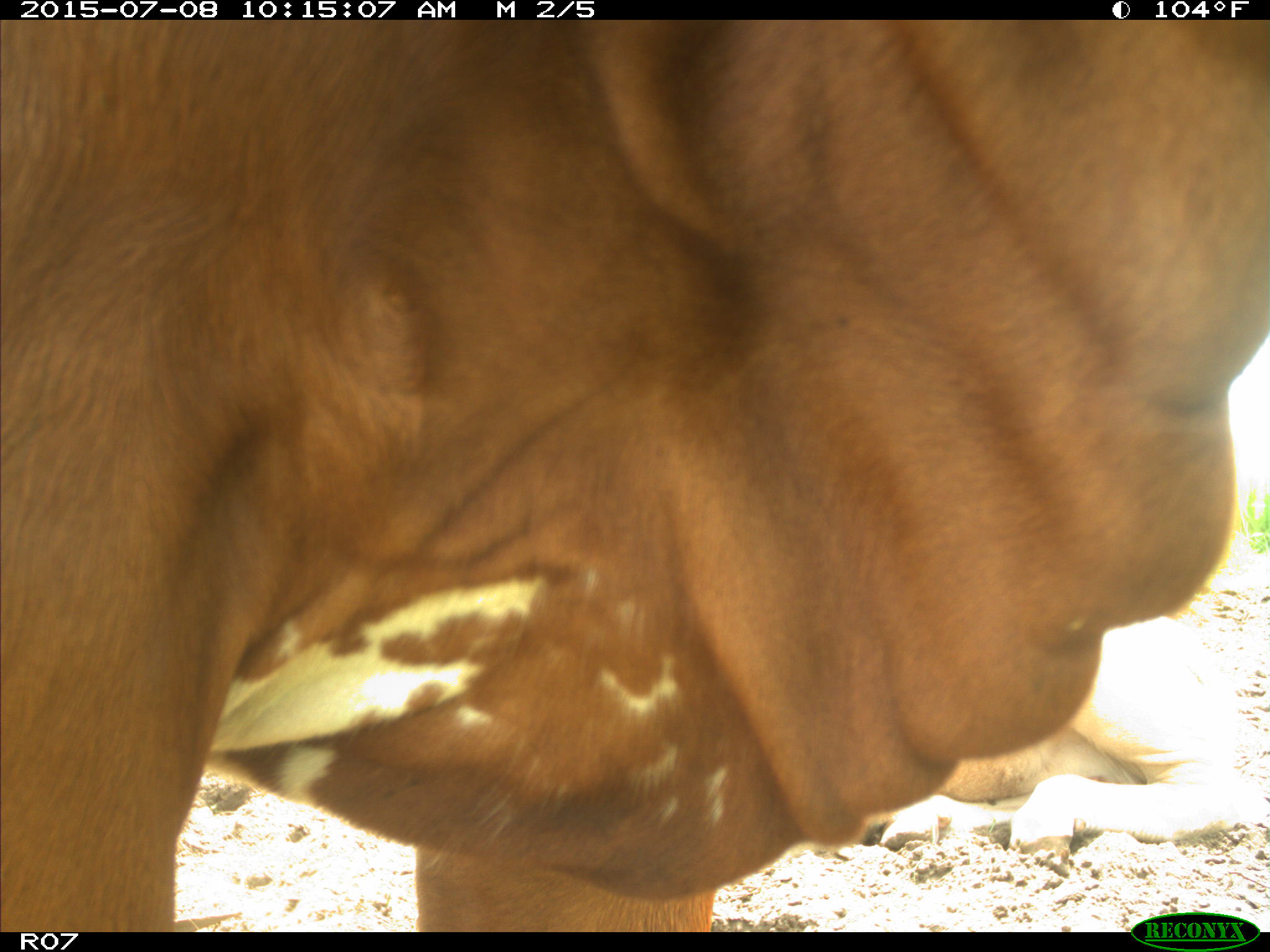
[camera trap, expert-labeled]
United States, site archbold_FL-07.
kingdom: Animalia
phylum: Chordata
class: Mammalia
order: Artiodactyla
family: Bovidae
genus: Bos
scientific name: Bos taurus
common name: domestic cow